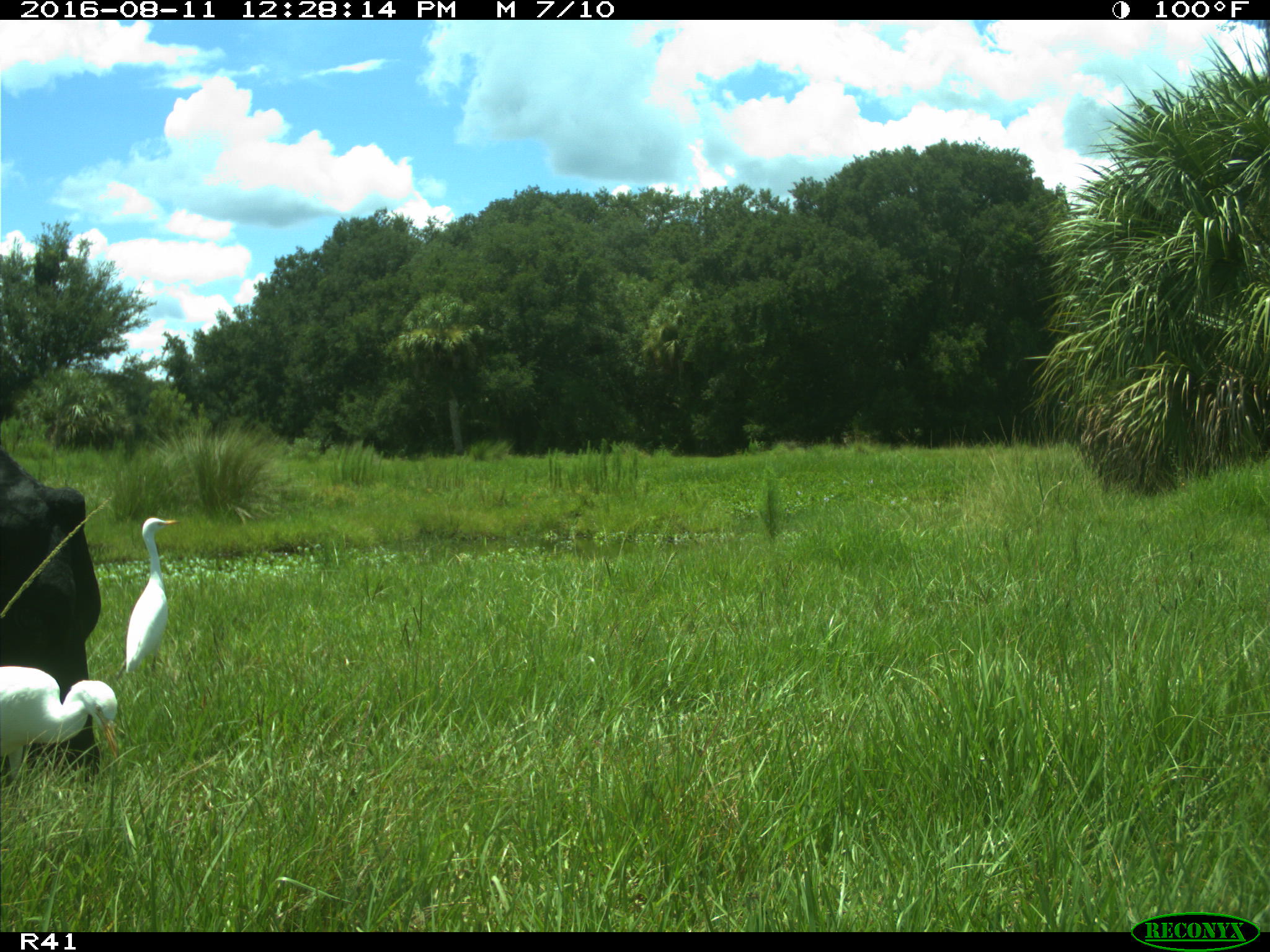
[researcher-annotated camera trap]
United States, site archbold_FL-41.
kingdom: Animalia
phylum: Chordata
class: Mammalia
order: Artiodactyla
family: Bovidae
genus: Bos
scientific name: Bos taurus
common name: domestic cow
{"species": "Bos taurus (domestic cow)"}